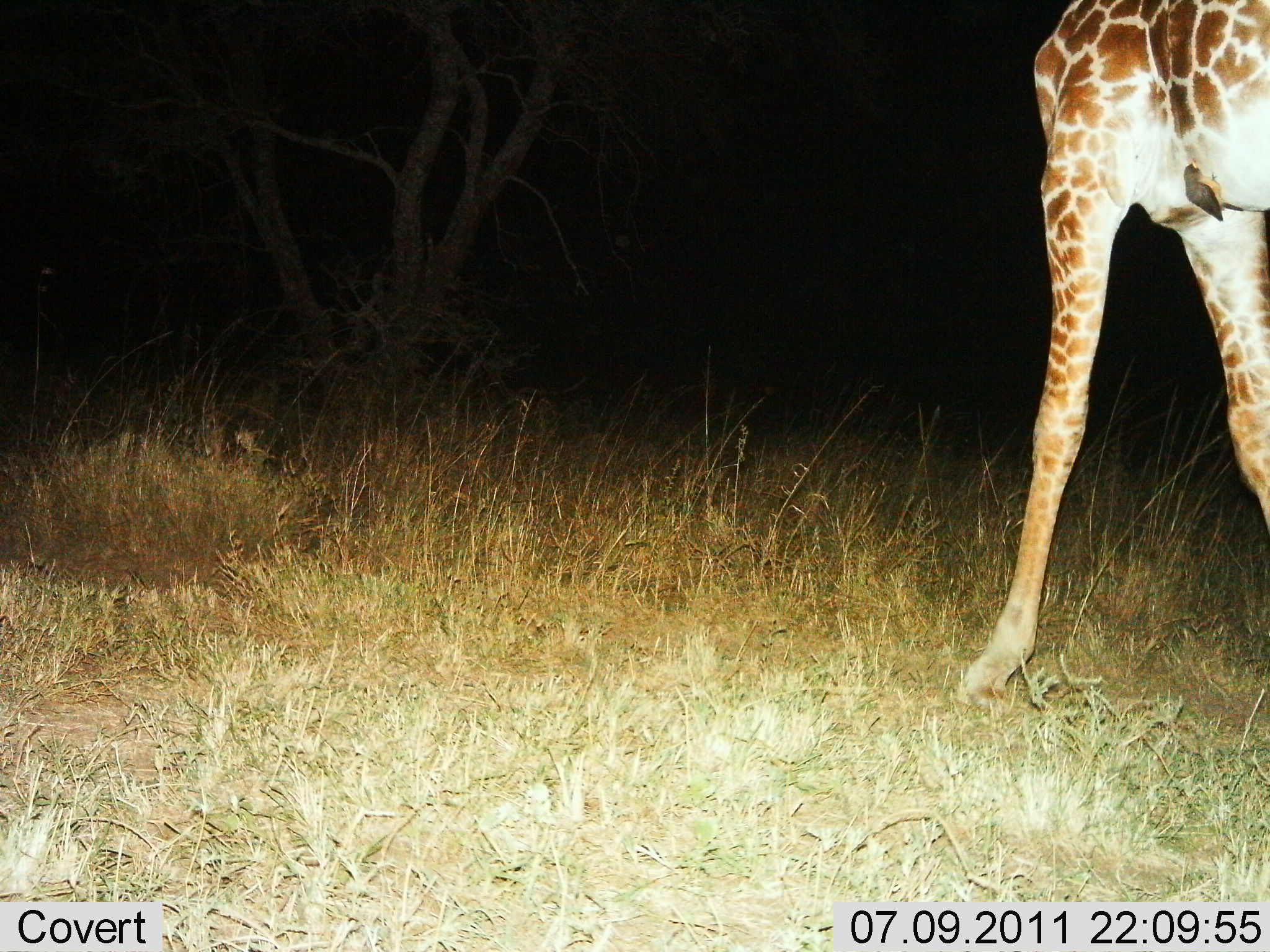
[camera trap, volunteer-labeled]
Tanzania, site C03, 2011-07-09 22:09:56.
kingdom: Animalia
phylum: Chordata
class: Mammalia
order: Artiodactyla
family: Giraffidae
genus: Giraffa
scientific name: Giraffa camelopardalis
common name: giraffe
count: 1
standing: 92%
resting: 0%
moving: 8%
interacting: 0%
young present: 0%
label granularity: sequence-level